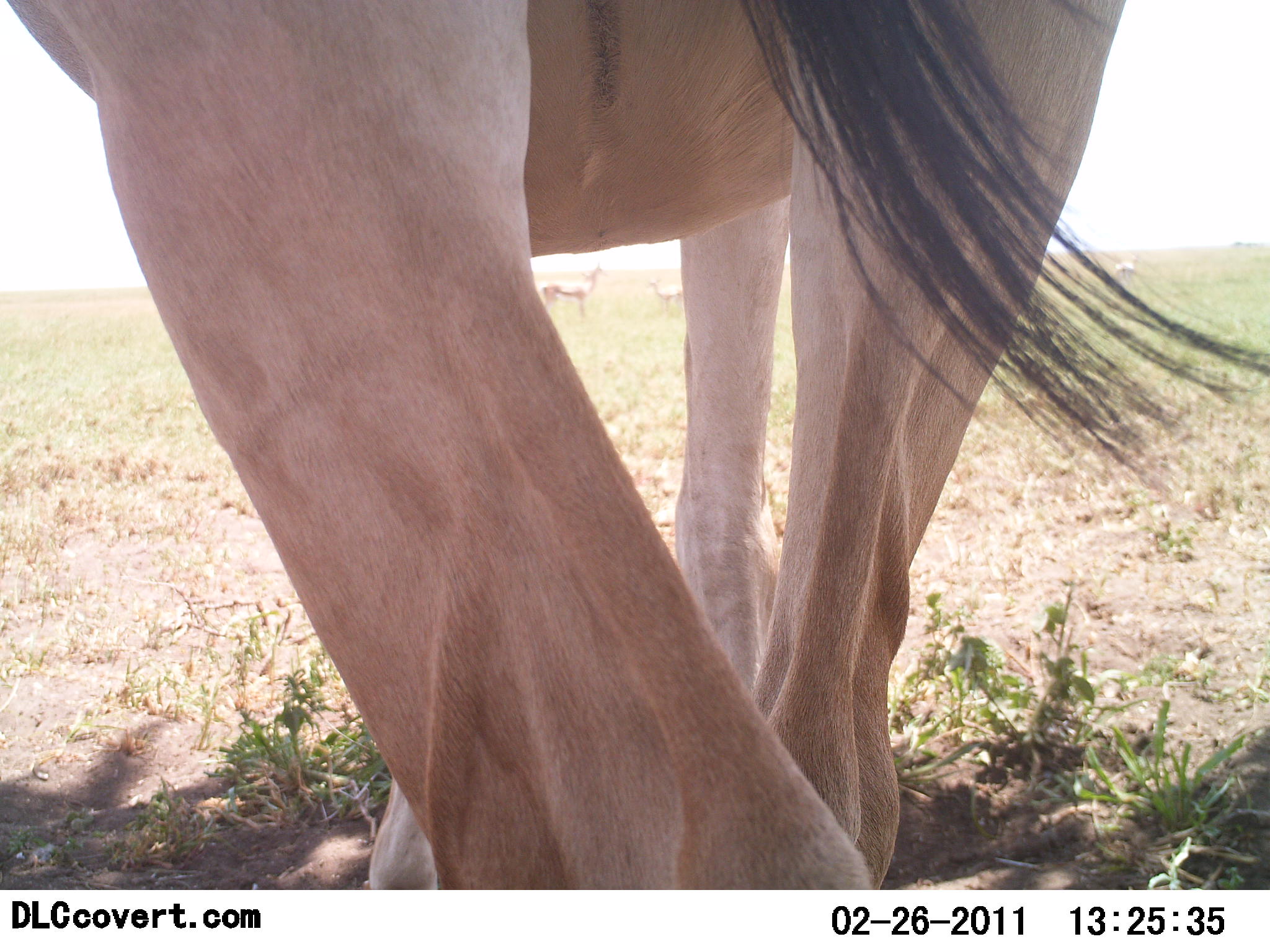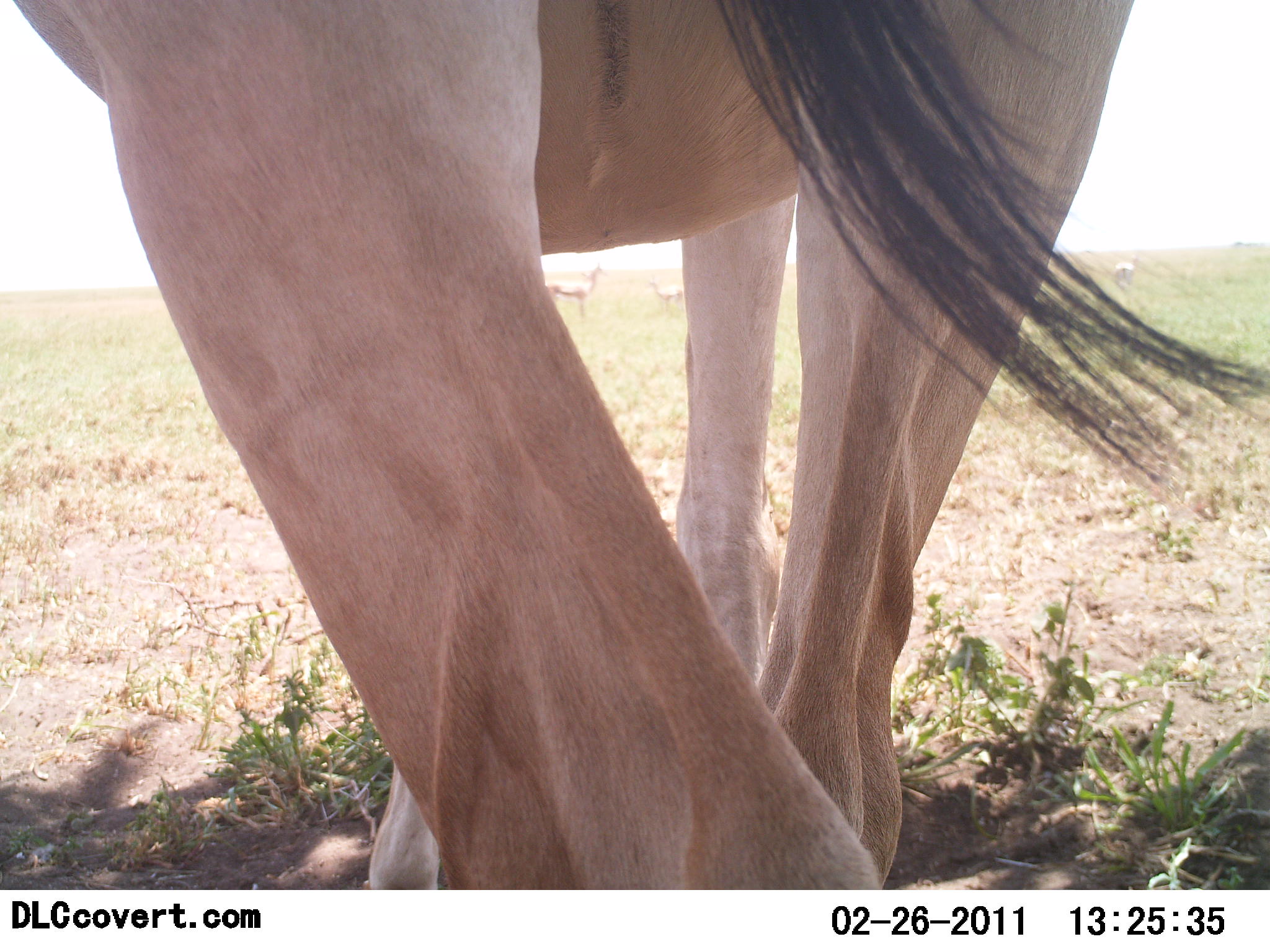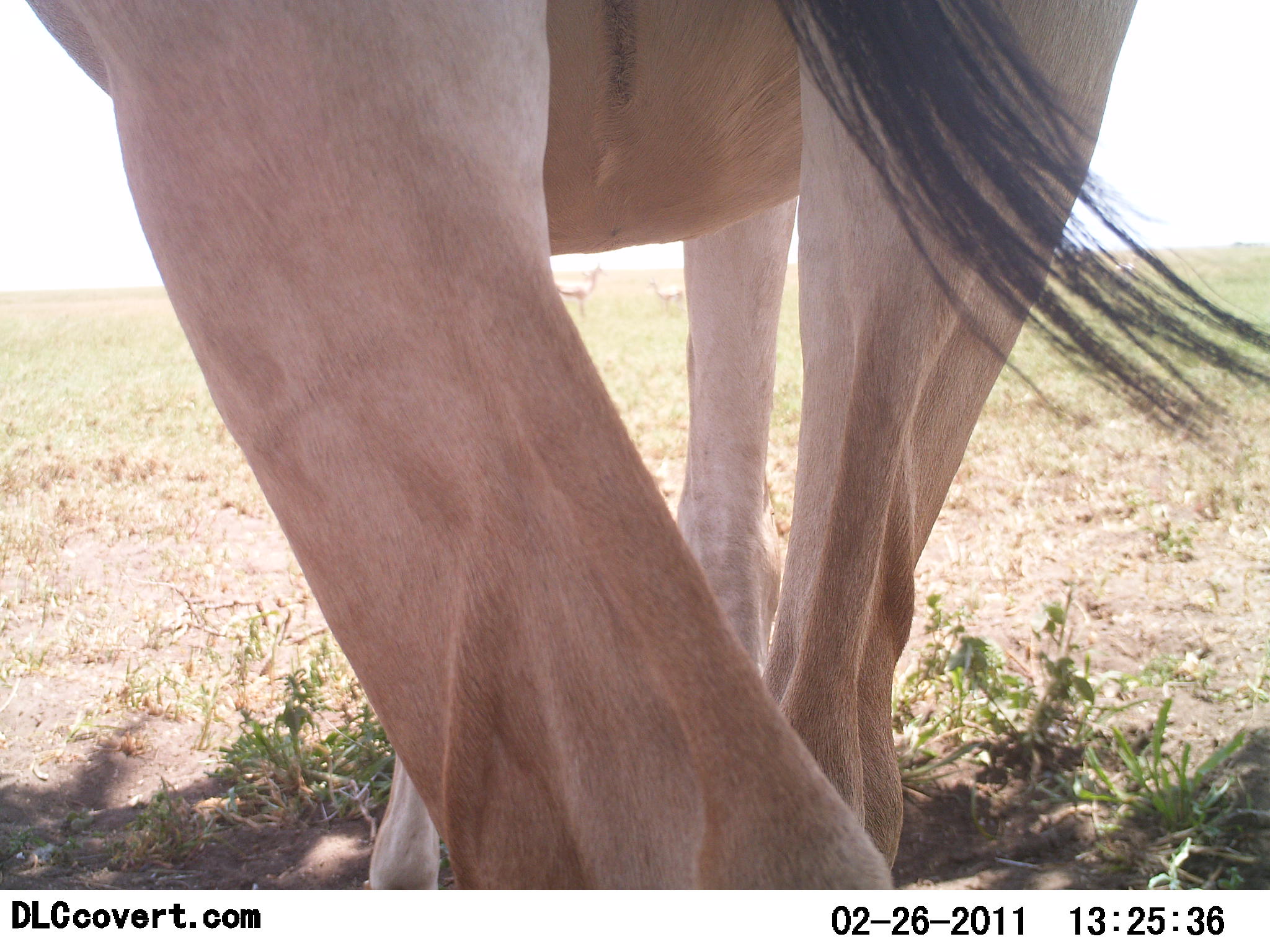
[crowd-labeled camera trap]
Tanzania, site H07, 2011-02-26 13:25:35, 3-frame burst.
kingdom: Animalia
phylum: Chordata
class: Mammalia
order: Artiodactyla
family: Bovidae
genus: Alcelaphus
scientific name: Alcelaphus buselaphus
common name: hartebeest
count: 1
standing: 100%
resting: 0%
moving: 0%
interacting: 0%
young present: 0%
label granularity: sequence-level